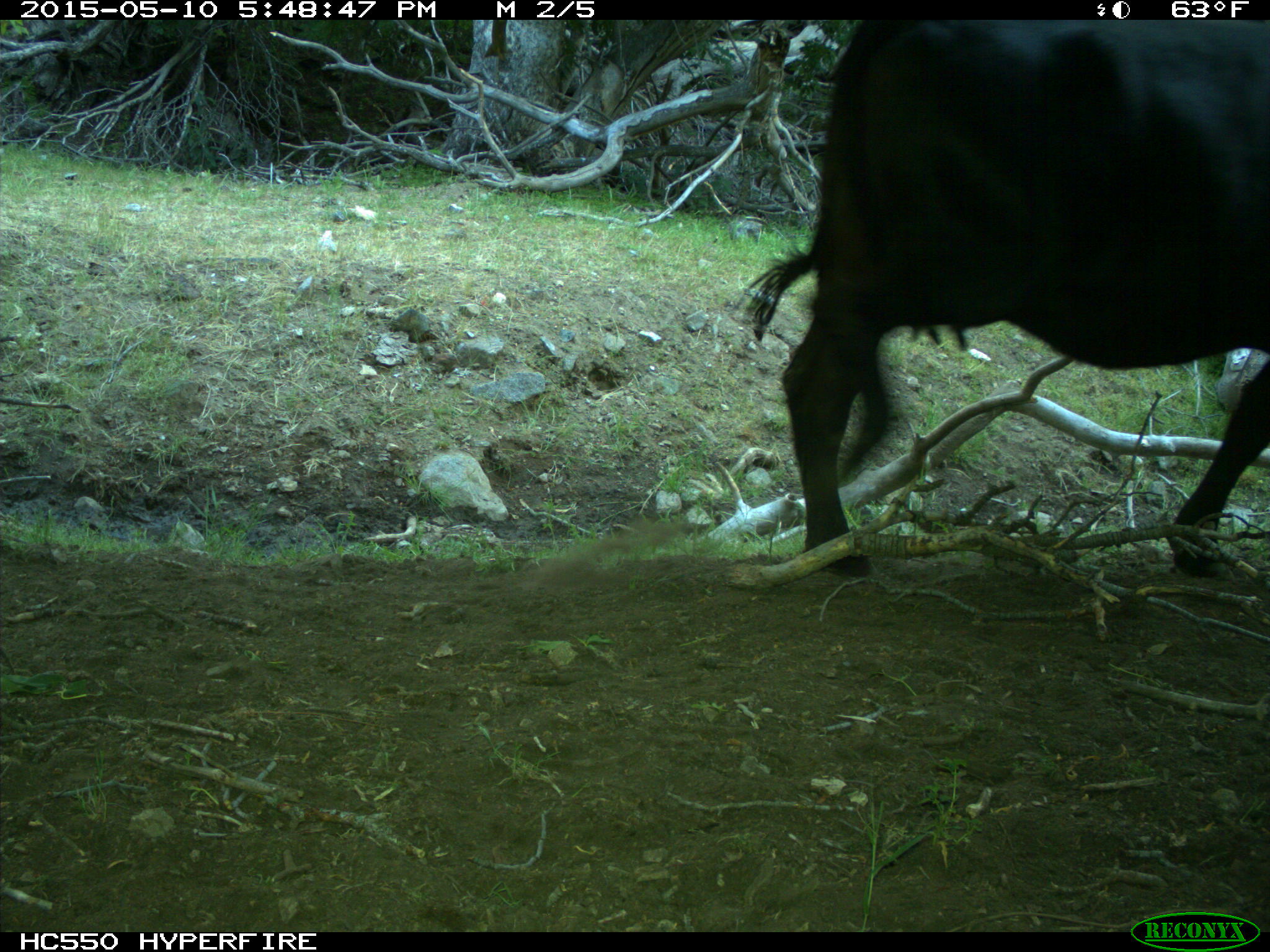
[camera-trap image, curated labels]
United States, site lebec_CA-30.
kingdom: Animalia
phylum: Chordata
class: Mammalia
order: Artiodactyla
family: Bovidae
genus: Bos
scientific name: Bos taurus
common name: domestic cow